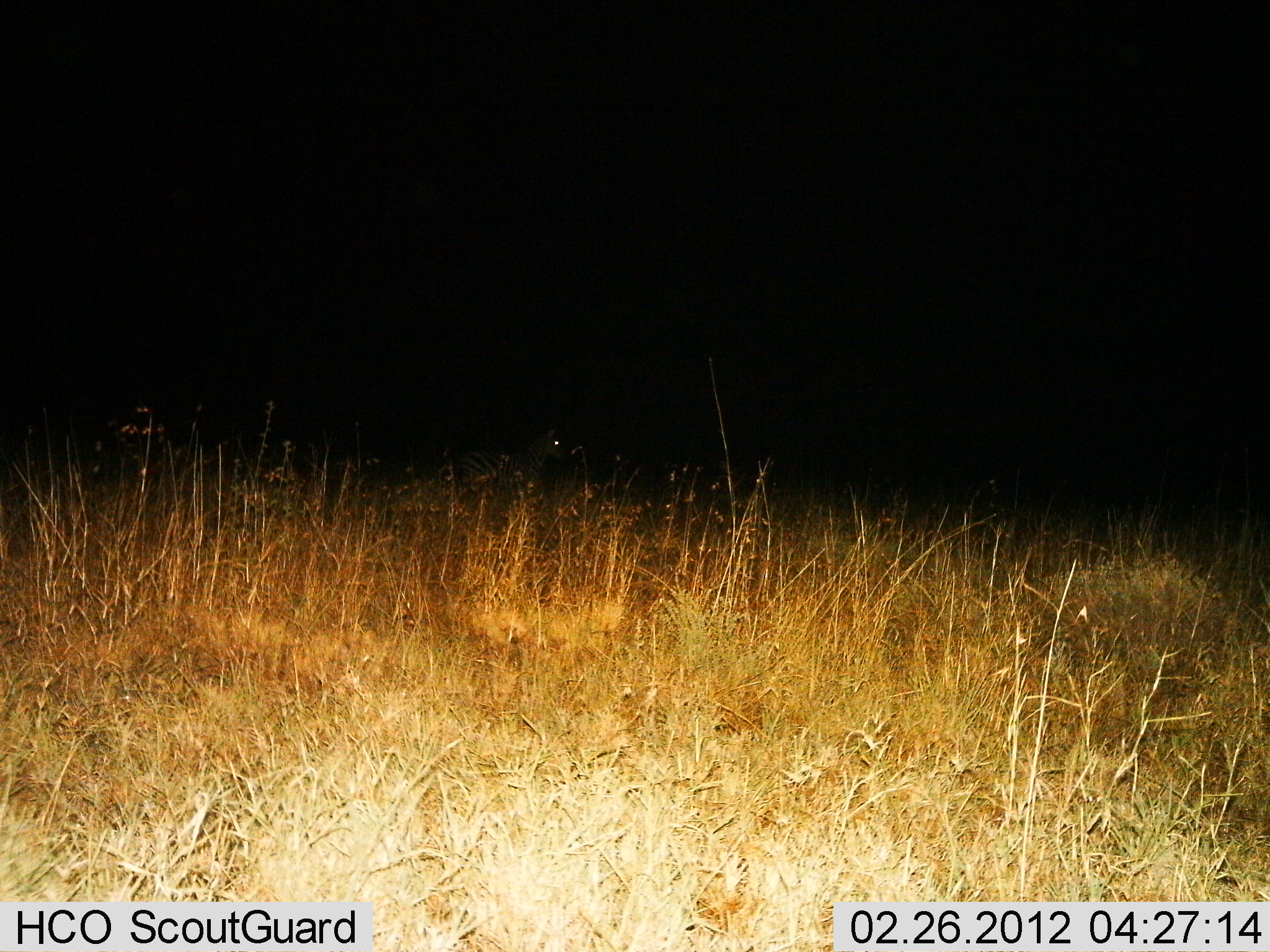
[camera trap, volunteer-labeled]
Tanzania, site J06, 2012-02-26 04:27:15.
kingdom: Animalia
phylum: Chordata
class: Mammalia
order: Perissodactyla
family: Equidae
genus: Equus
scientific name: Equus quagga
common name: plains zebra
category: zebra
Zebra (plains zebra) (Equus quagga), count 1. Behavior (volunteer vote fractions): standing 70%, resting 0%, moving 25%, interacting 5%. Young present (vote fraction): 0%. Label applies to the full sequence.